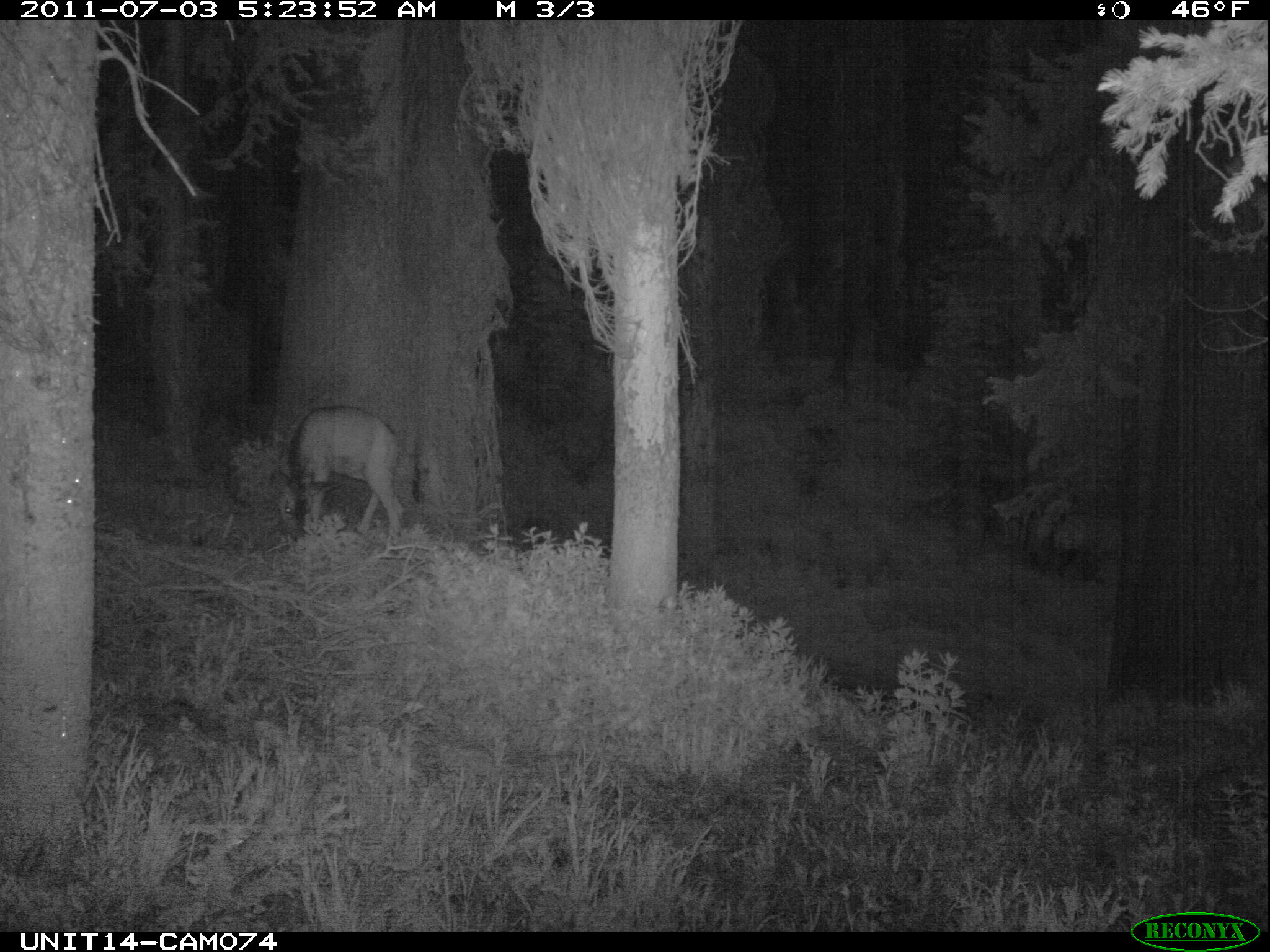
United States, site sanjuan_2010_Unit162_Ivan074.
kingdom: Animalia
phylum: Chordata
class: Mammalia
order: Artiodactyla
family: Cervidae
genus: Odocoileus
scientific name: Odocoileus hemionus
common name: mule deer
Odocoileus hemionus (mule deer).